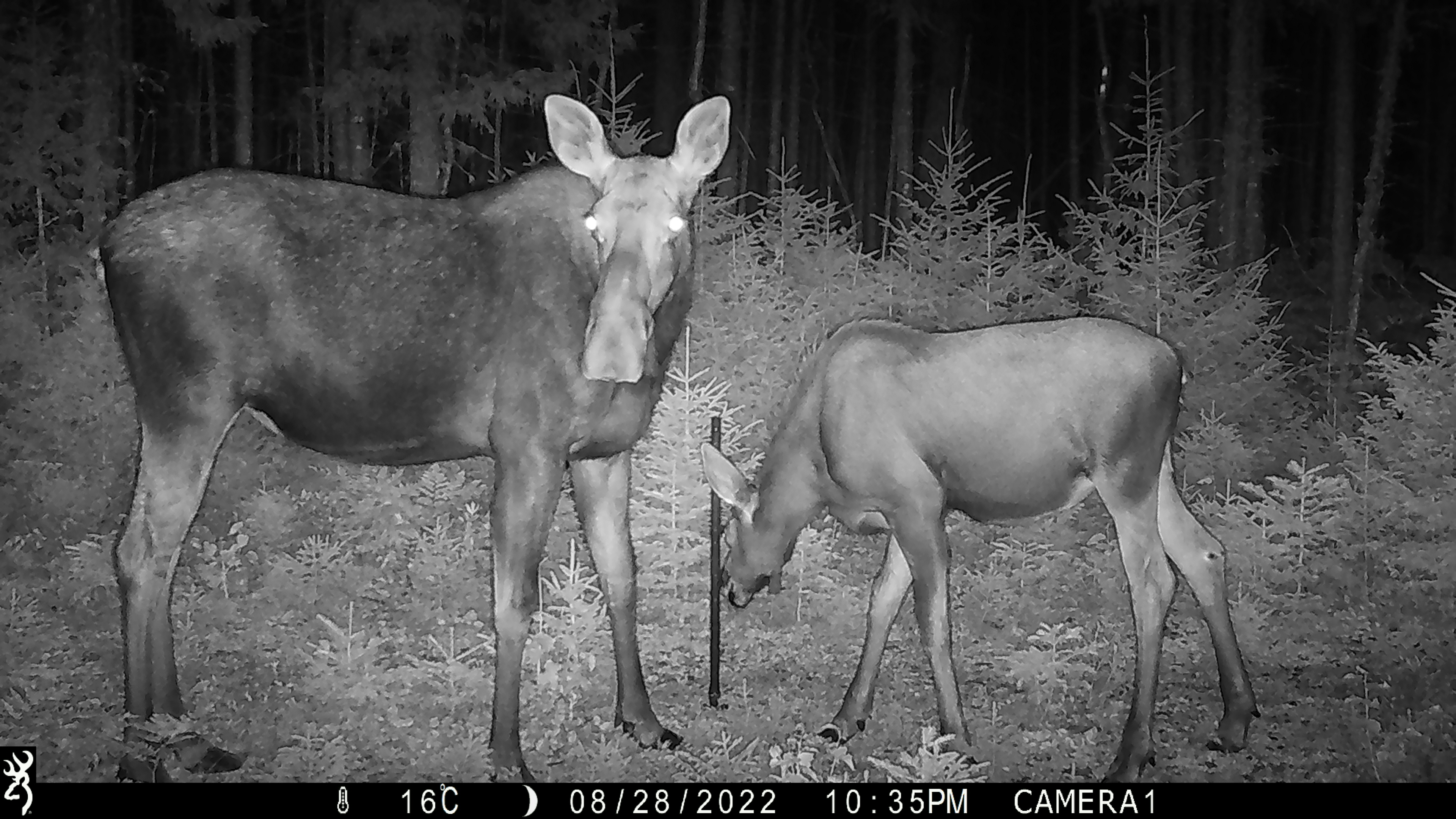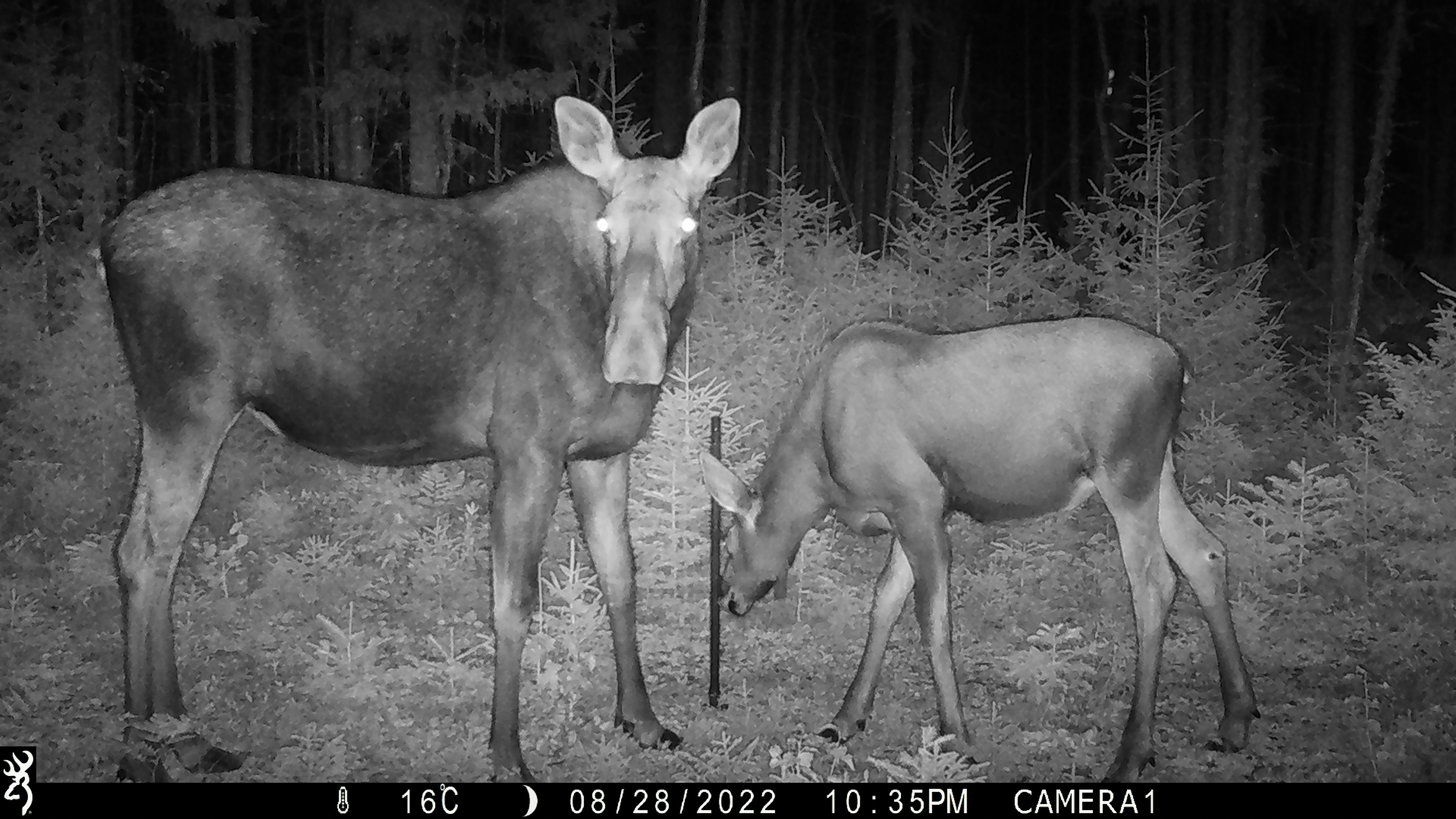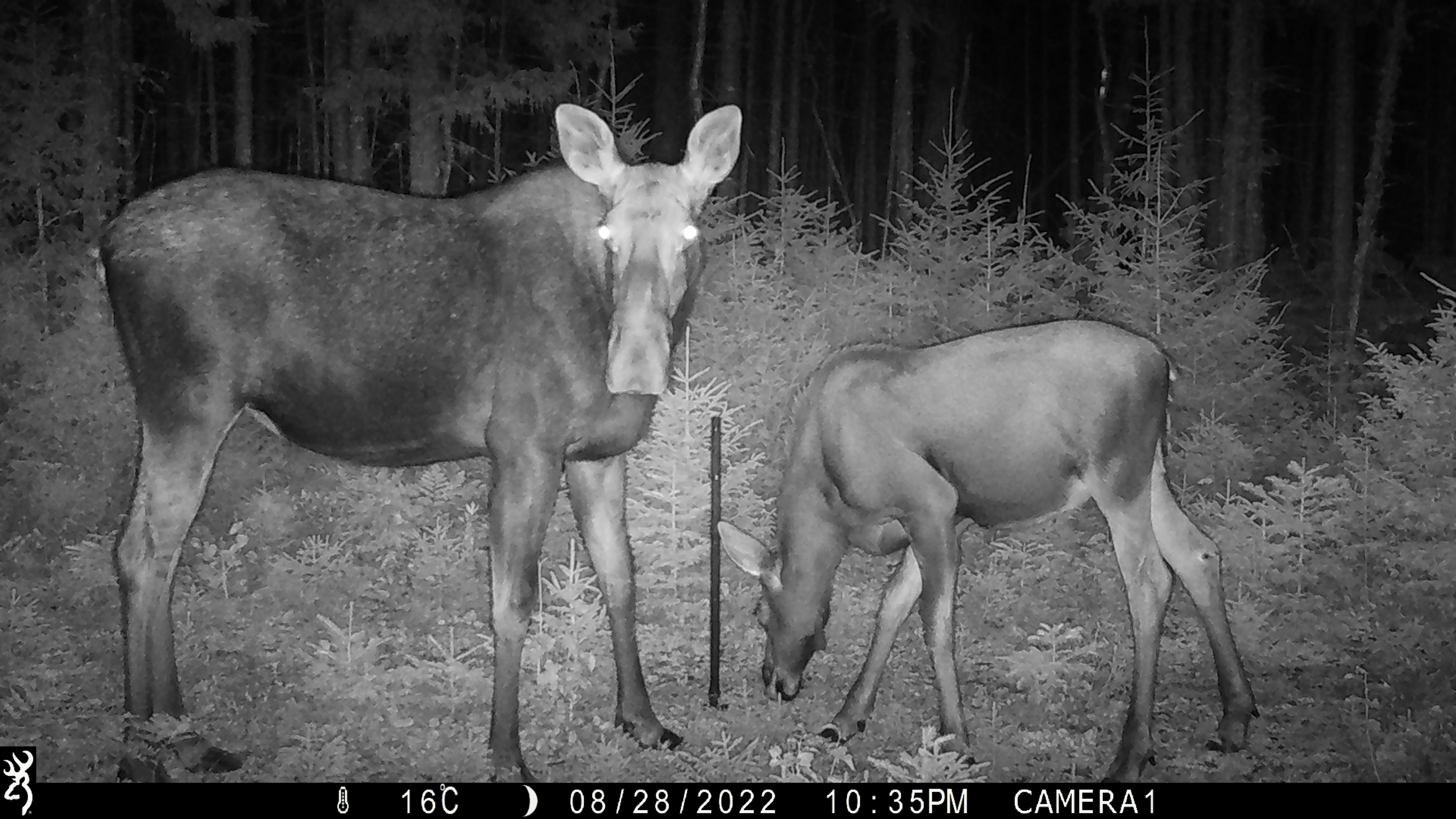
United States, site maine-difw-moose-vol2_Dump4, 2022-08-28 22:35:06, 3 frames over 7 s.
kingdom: Animalia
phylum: Chordata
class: Mammalia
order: Artiodactyla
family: Cervidae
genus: Alces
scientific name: Alces alces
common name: moose